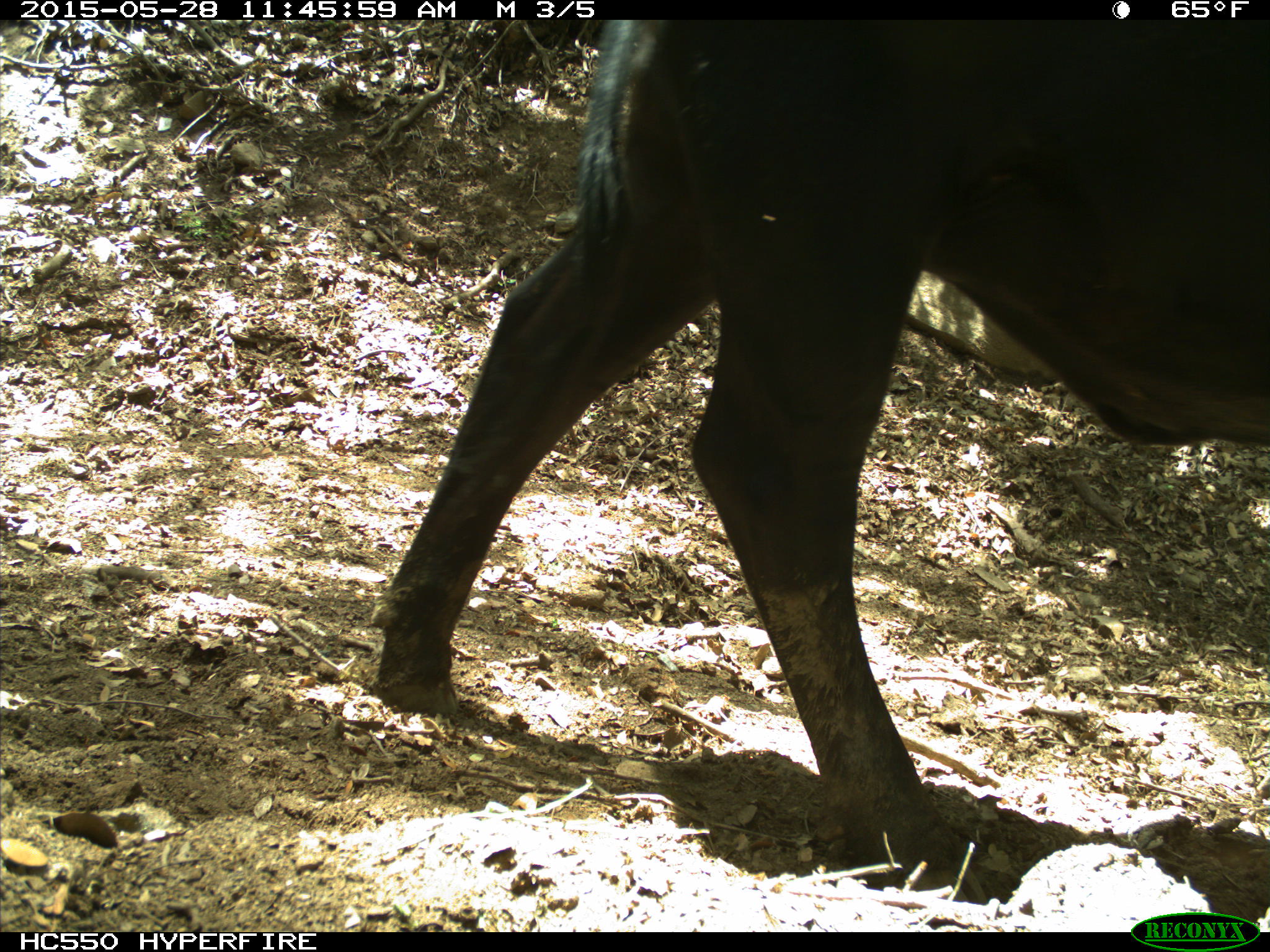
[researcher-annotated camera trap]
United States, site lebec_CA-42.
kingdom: Animalia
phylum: Chordata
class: Mammalia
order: Artiodactyla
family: Bovidae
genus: Bos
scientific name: Bos taurus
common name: domestic cow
Bos taurus (domestic cow).